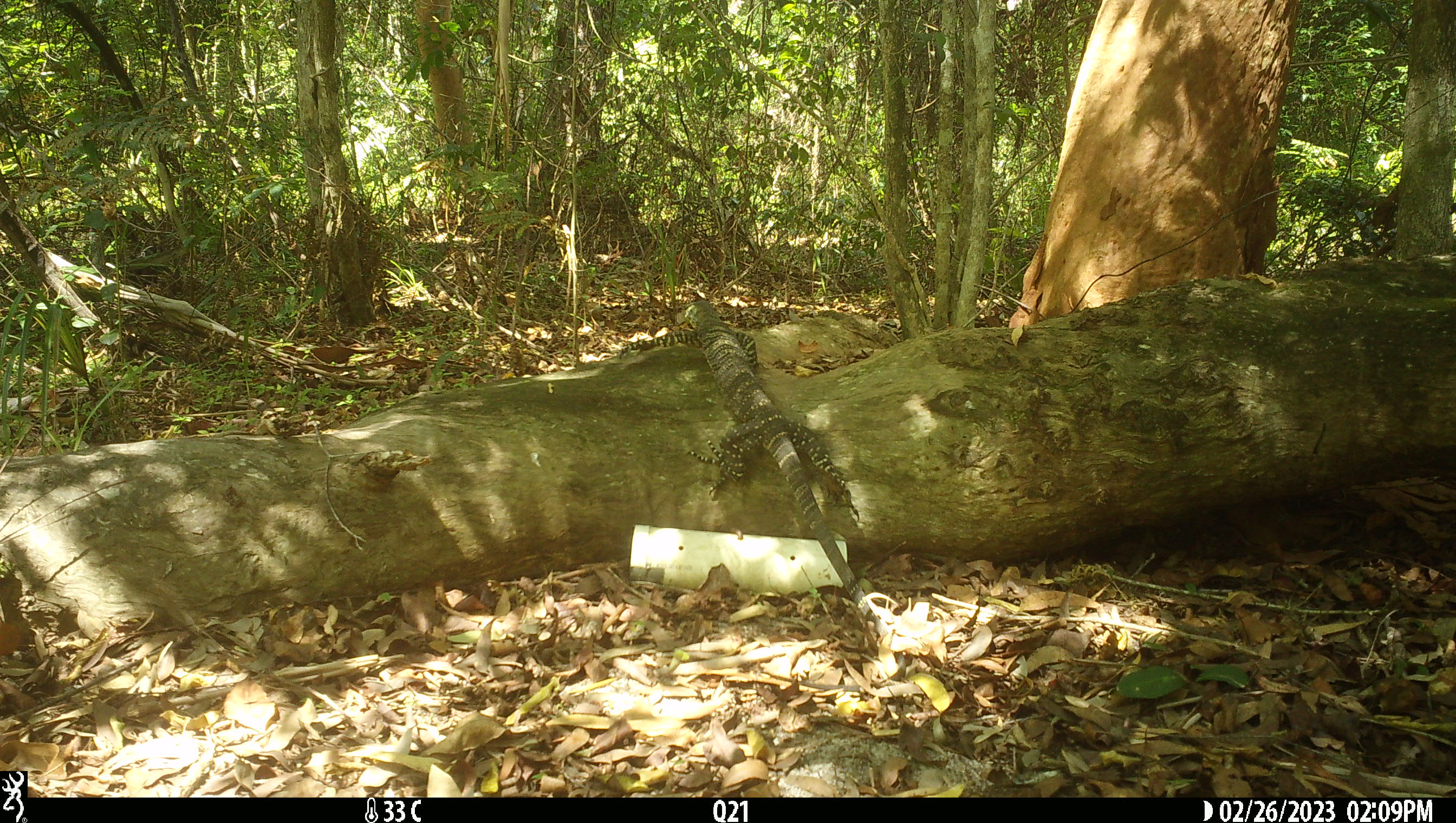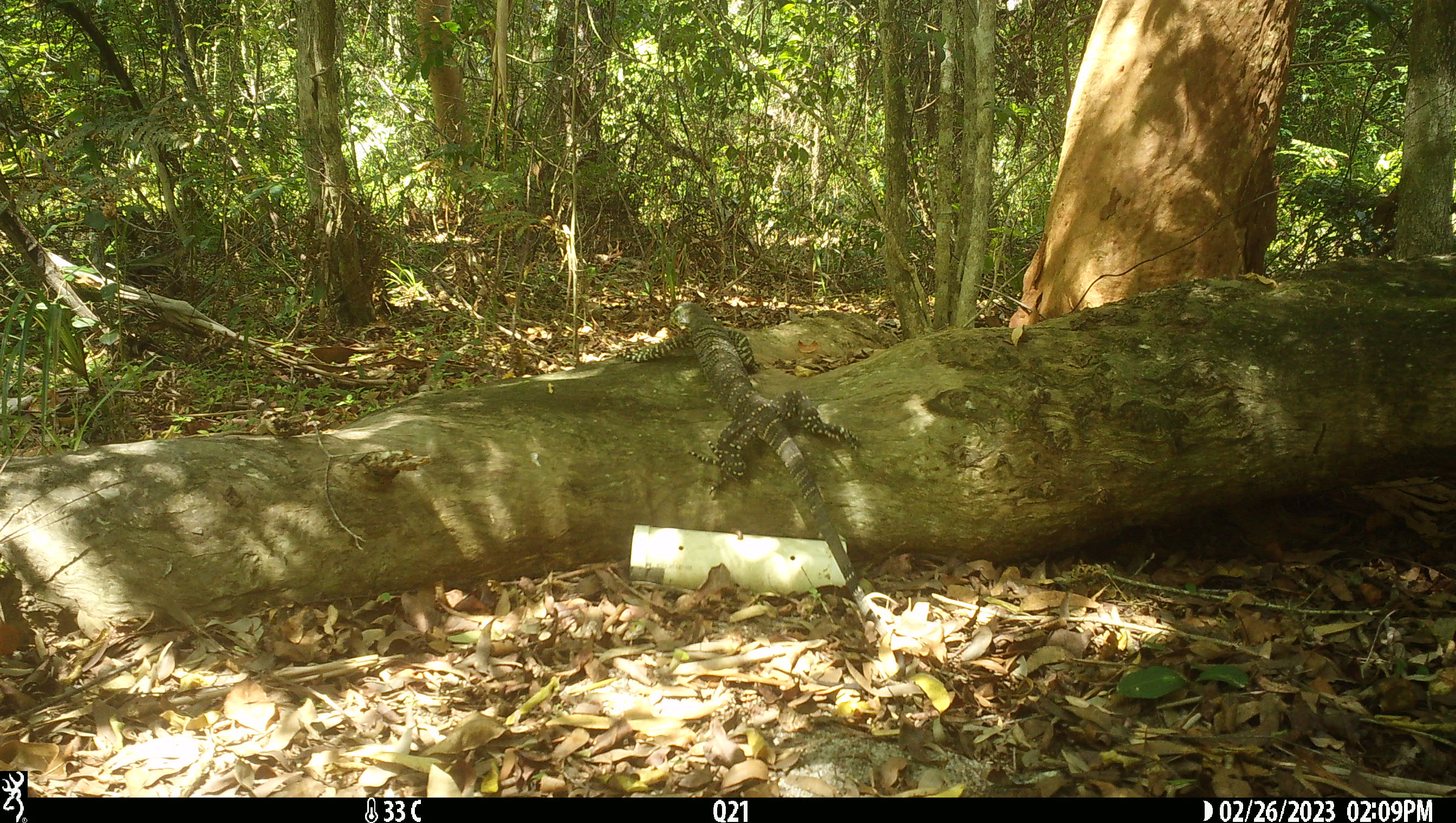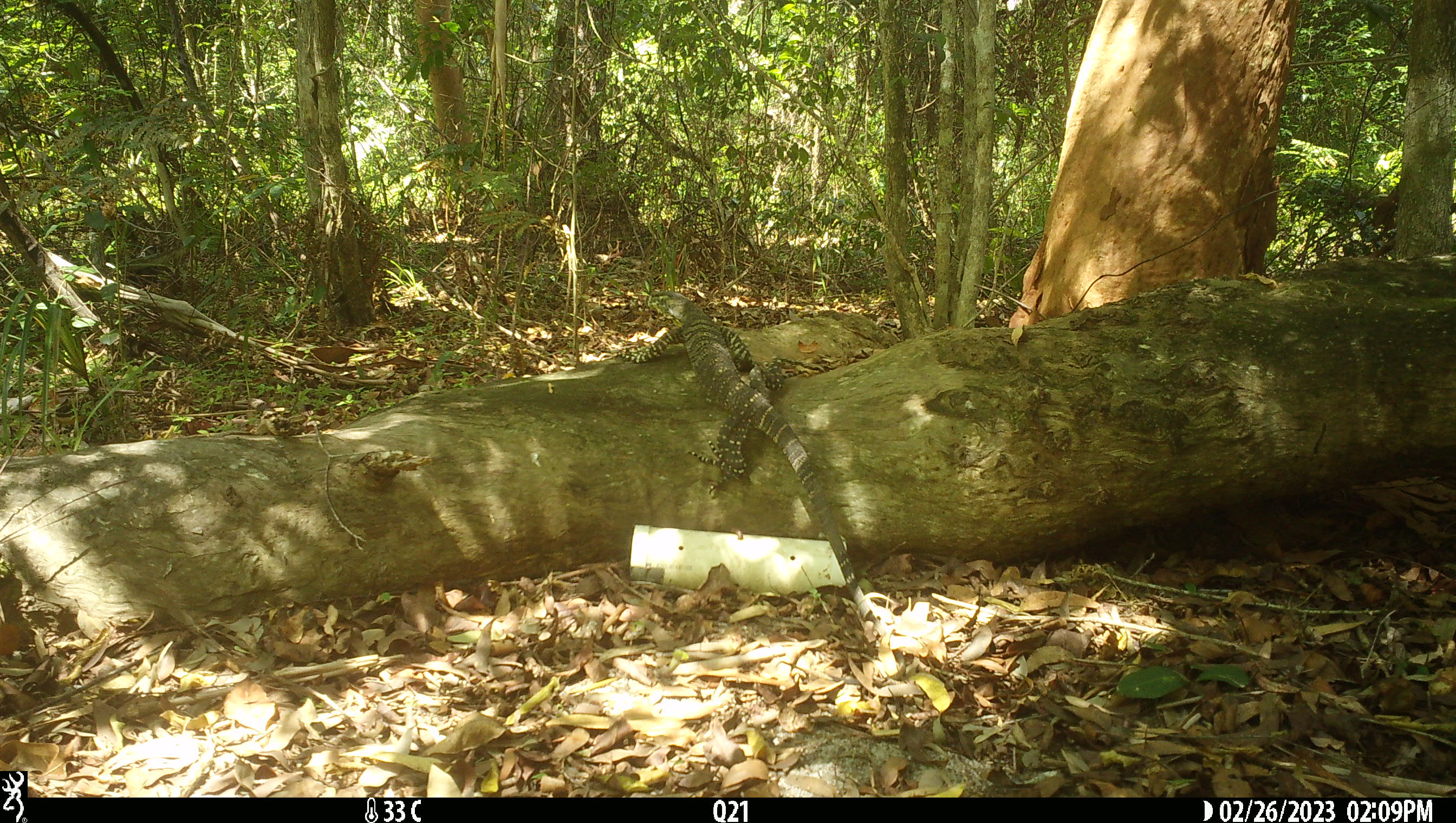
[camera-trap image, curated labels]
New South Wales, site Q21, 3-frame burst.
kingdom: Animalia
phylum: Chordata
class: Reptilia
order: Squamata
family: Varanidae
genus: Varanus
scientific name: Varanus varius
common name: lace monitor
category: goanna